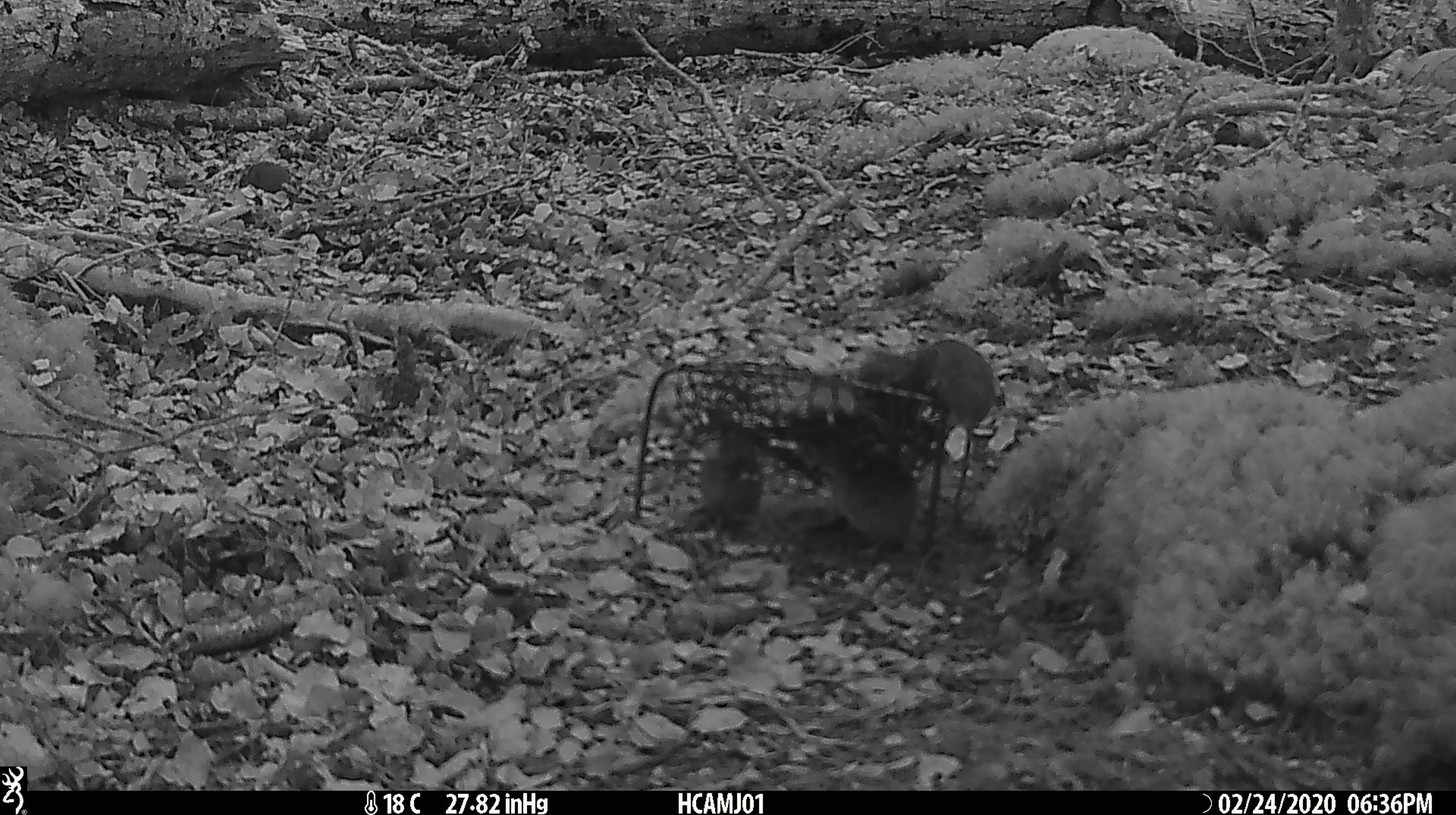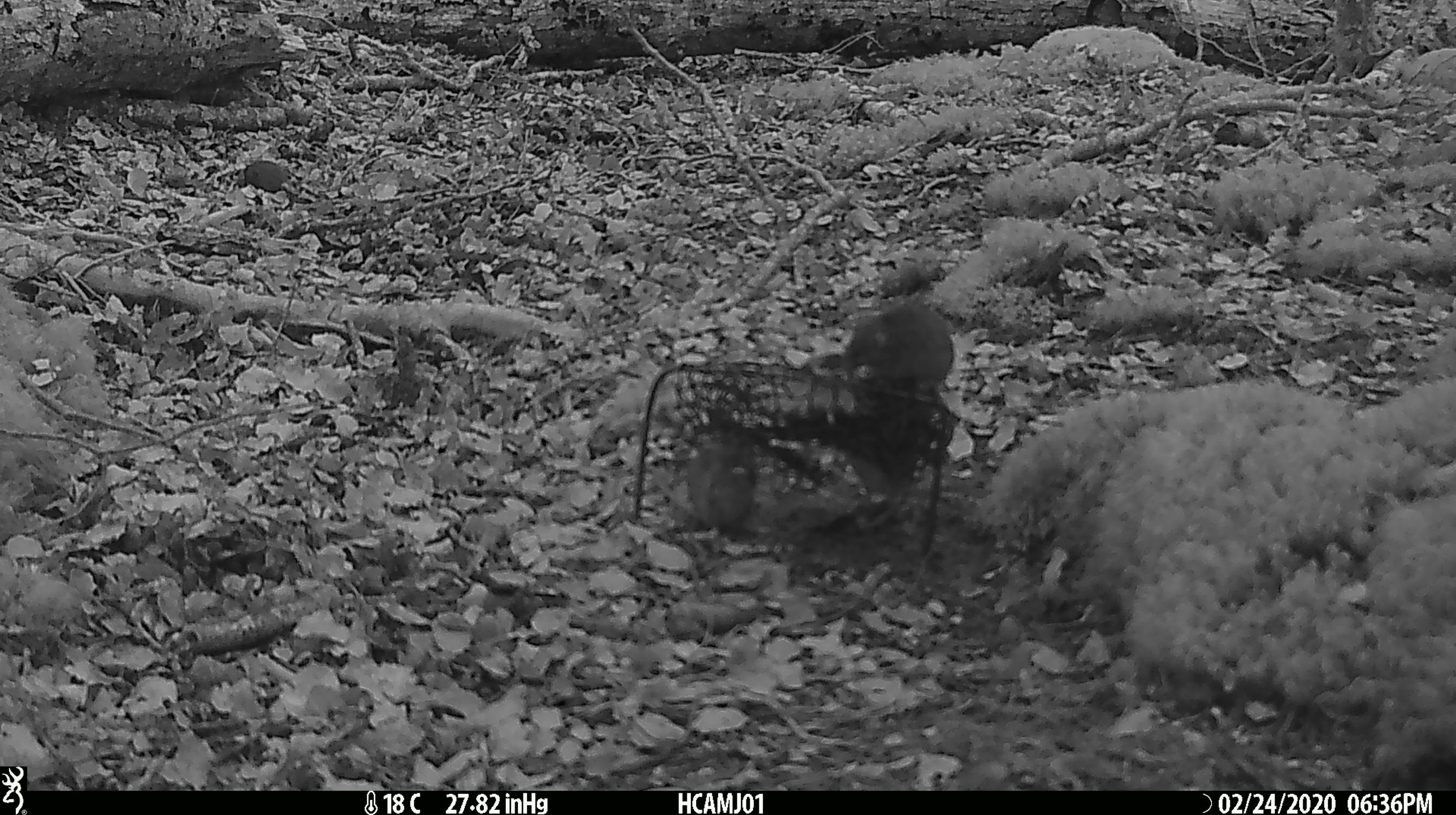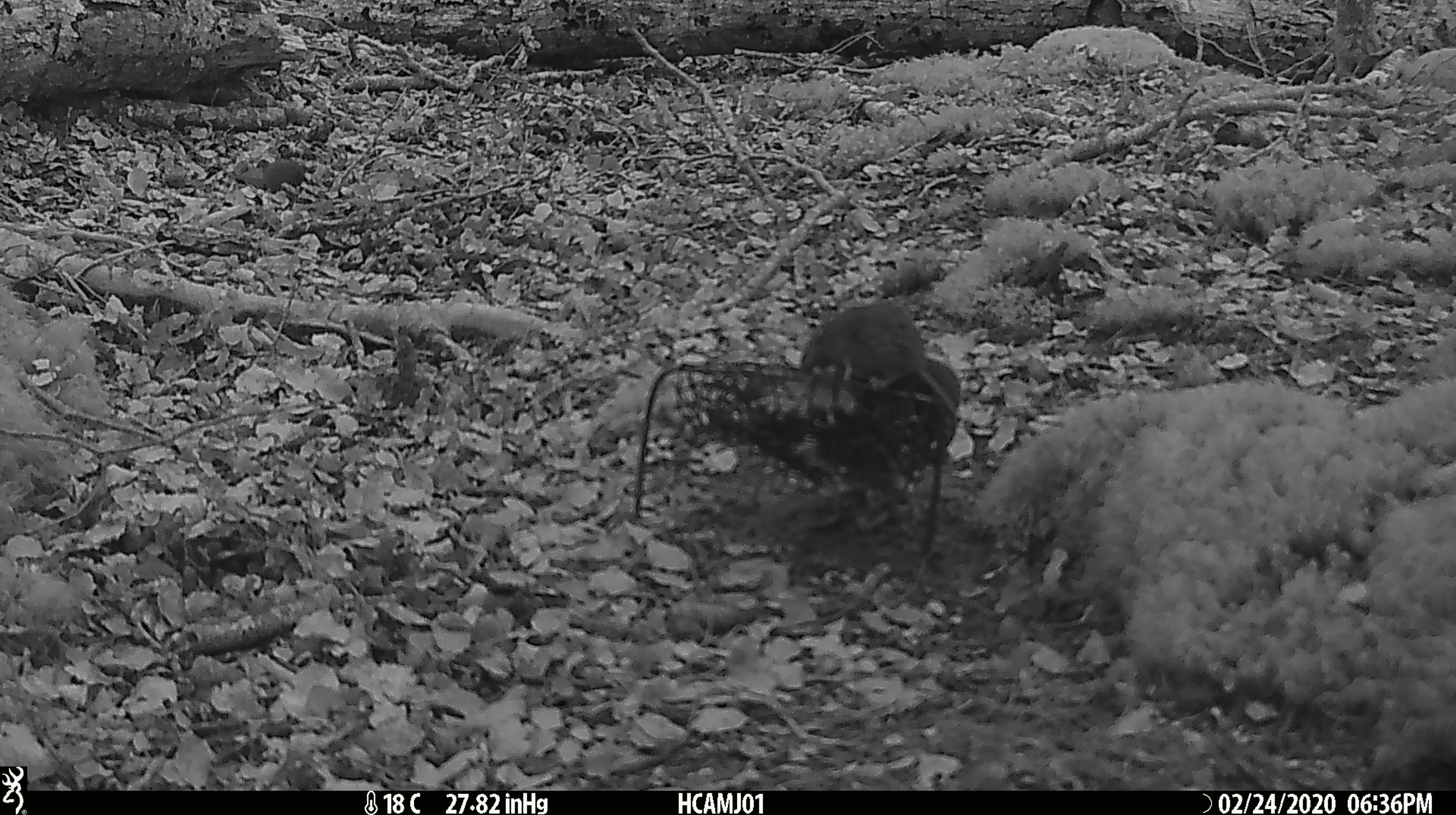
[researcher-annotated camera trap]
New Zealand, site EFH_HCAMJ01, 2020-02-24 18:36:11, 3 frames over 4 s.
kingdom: Animalia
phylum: Chordata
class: Mammalia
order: Rodentia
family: Muridae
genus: Mus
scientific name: Mus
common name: mouse